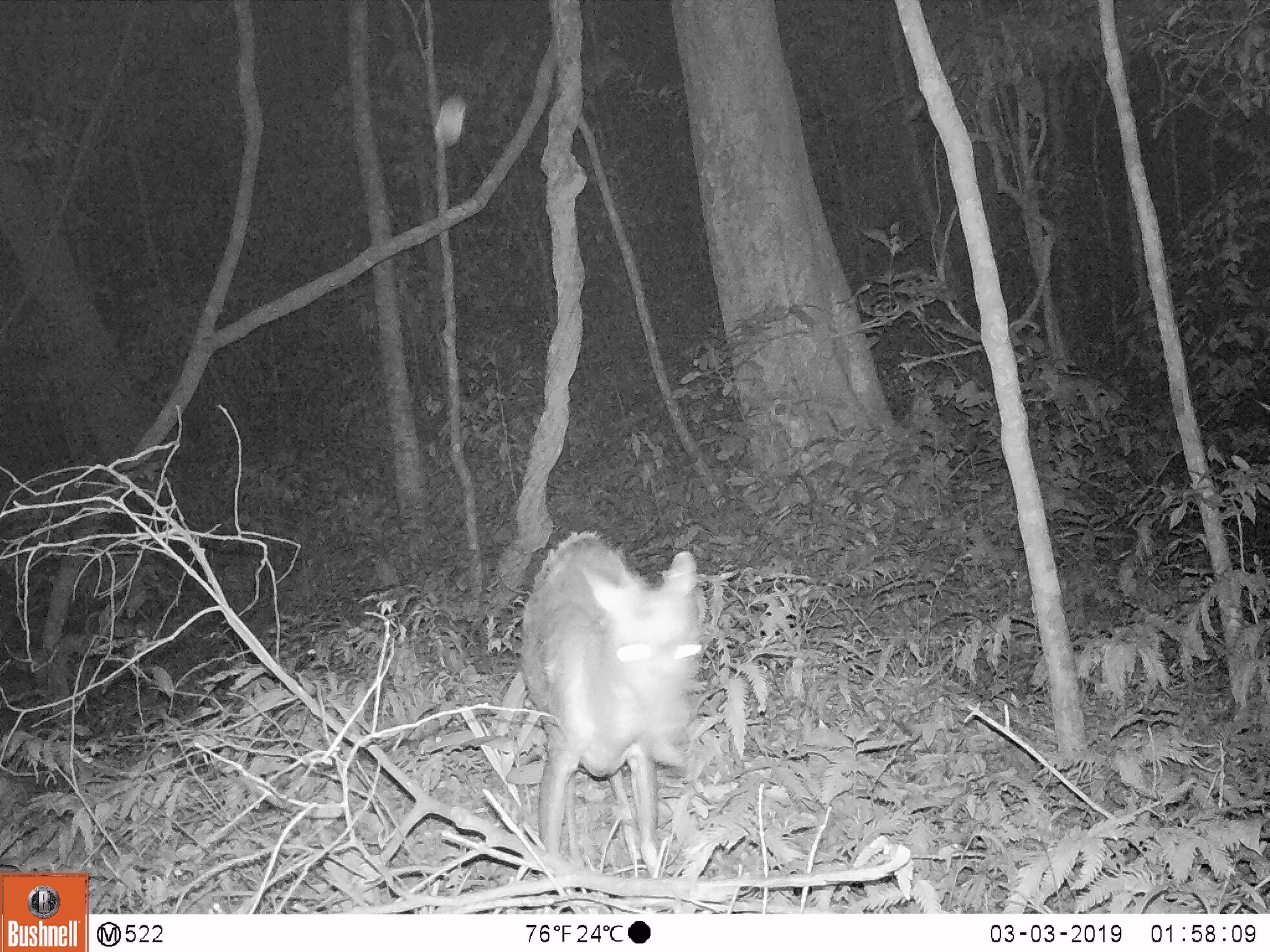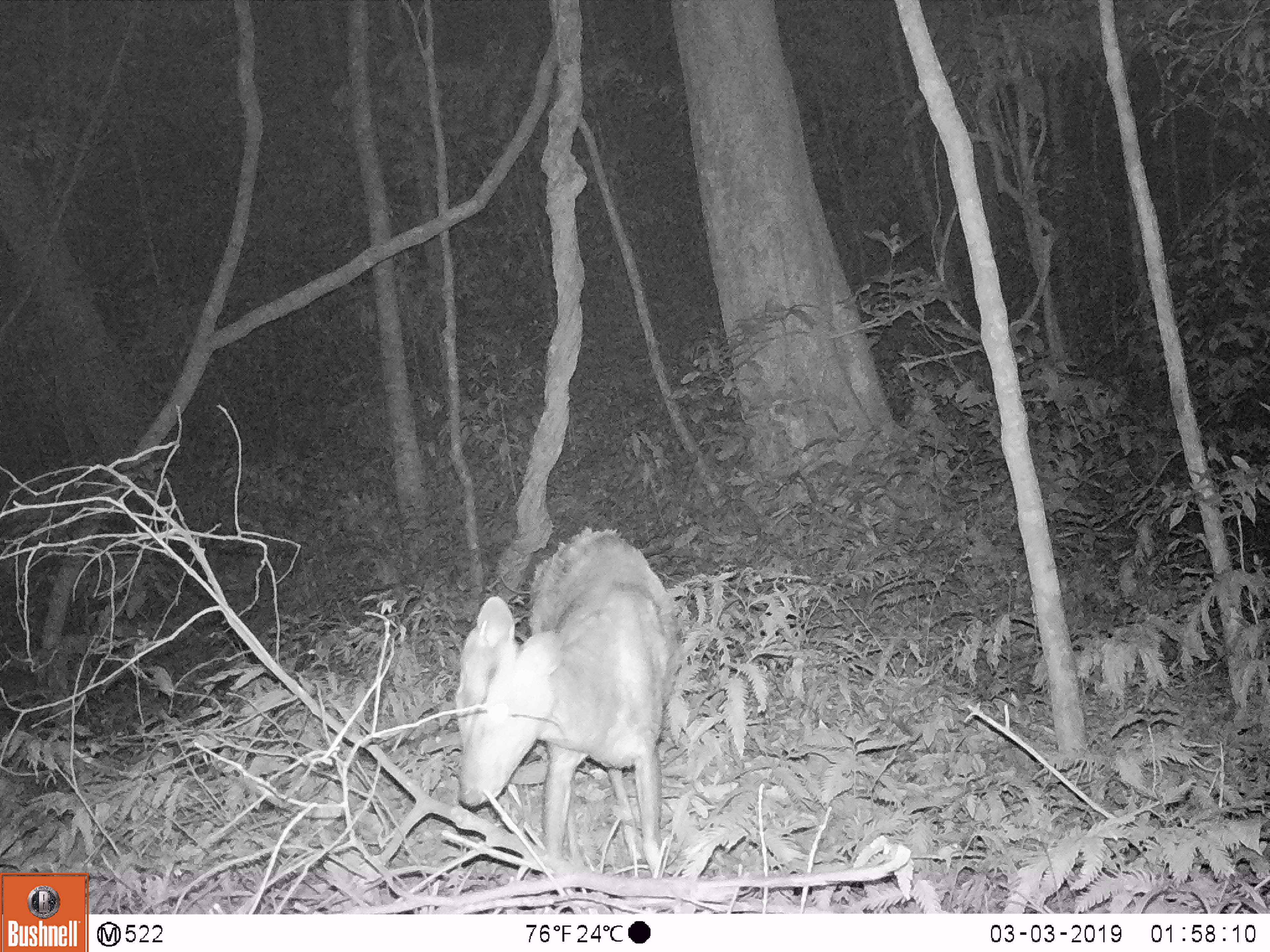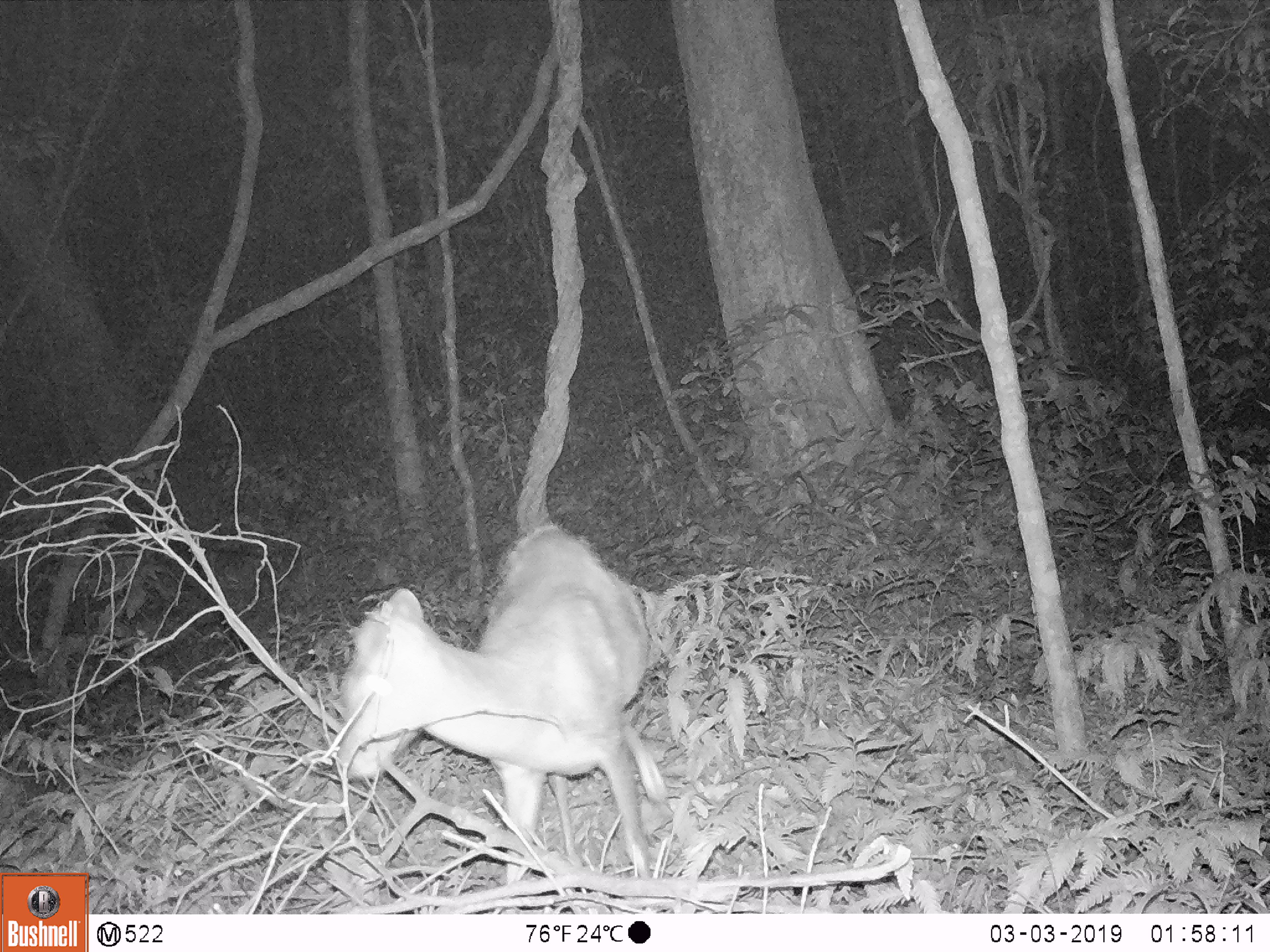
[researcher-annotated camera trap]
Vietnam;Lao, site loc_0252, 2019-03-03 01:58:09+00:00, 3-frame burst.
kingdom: Animalia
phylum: Chordata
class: Mammalia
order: Artiodactyla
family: Cervidae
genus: Muntiacus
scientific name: Muntiacus rooseveltorum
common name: roosevelt's muntjac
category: roosevelts muntjac group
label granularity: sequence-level